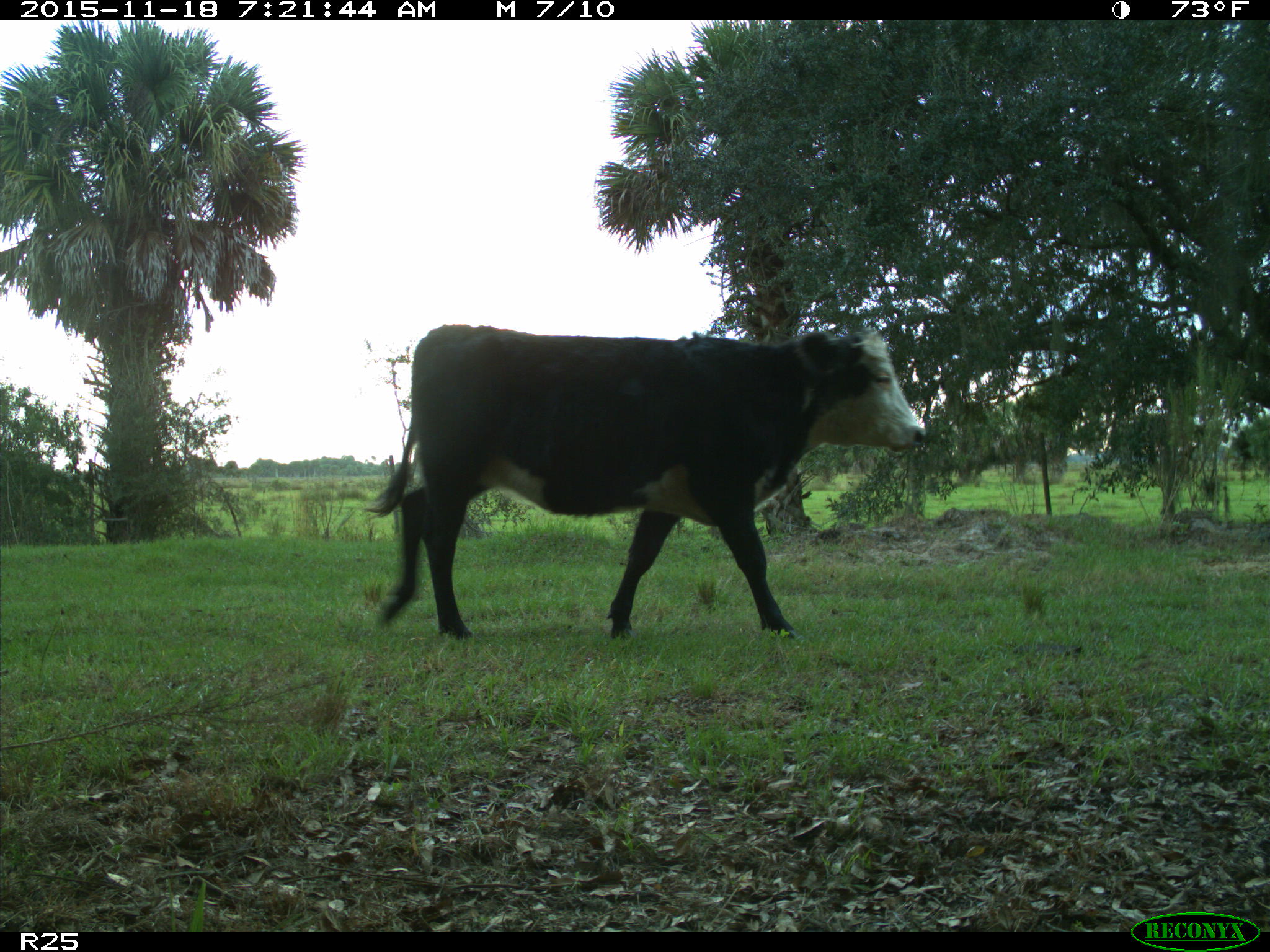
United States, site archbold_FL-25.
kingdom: Animalia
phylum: Chordata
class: Mammalia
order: Artiodactyla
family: Bovidae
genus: Bos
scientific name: Bos taurus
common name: domestic cow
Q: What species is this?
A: Bos taurus (domestic cow).